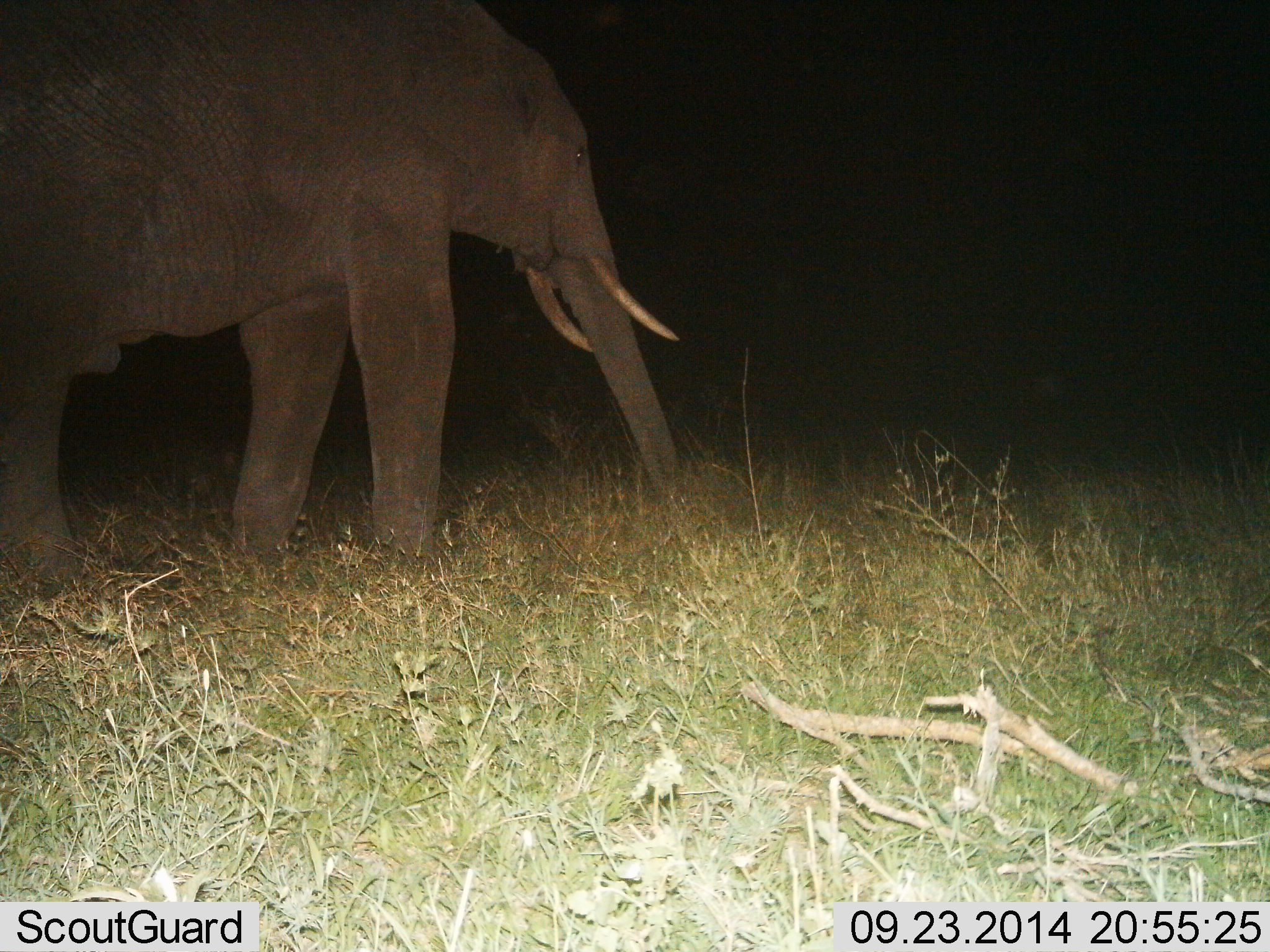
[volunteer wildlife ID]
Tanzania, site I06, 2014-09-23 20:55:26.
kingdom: Animalia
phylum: Chordata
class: Mammalia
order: Proboscidea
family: Elephantidae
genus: Loxodonta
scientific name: Loxodonta africana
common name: african bush elephant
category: elephant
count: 1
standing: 70%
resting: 0%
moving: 40%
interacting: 0%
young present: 0%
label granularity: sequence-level